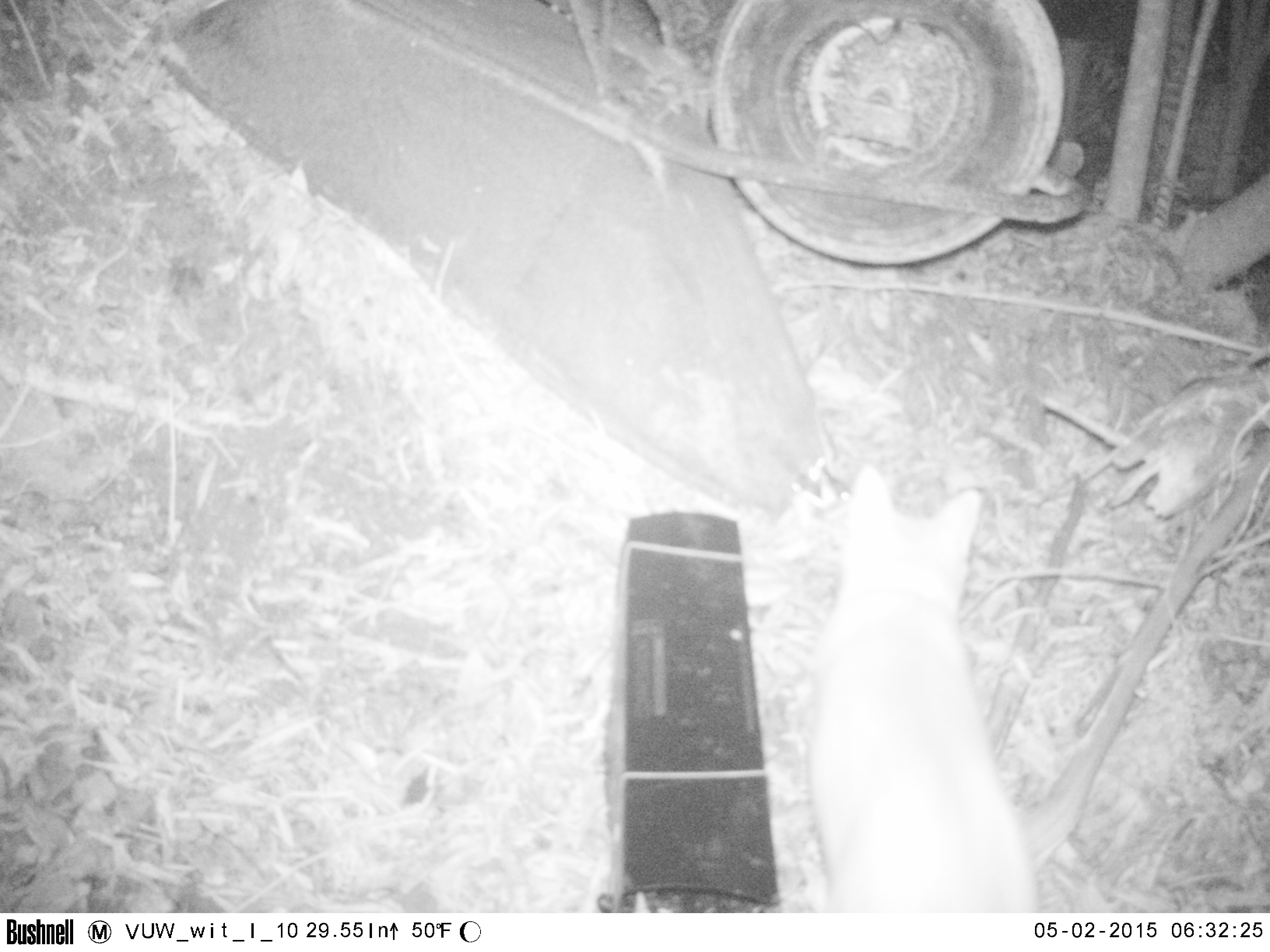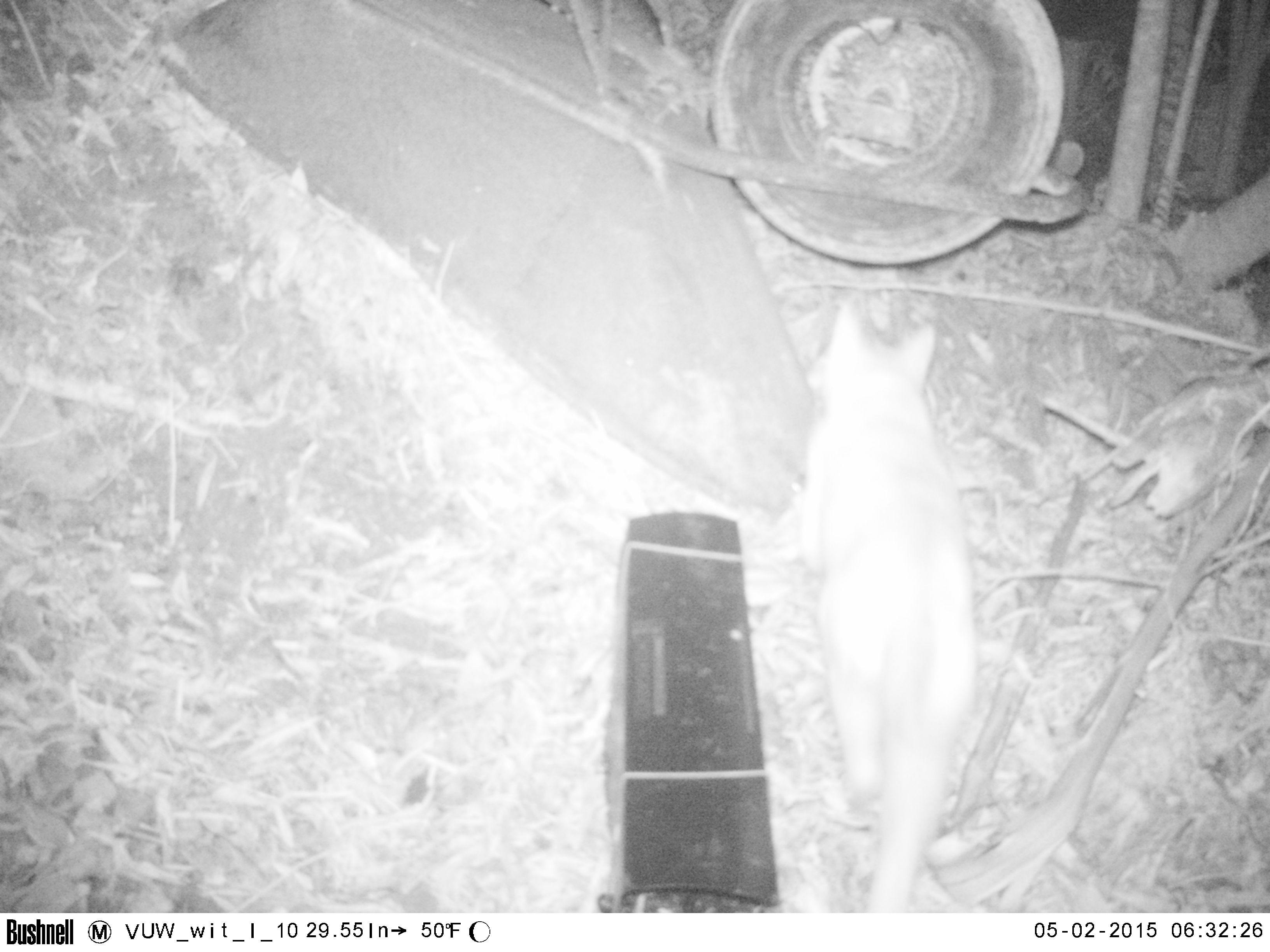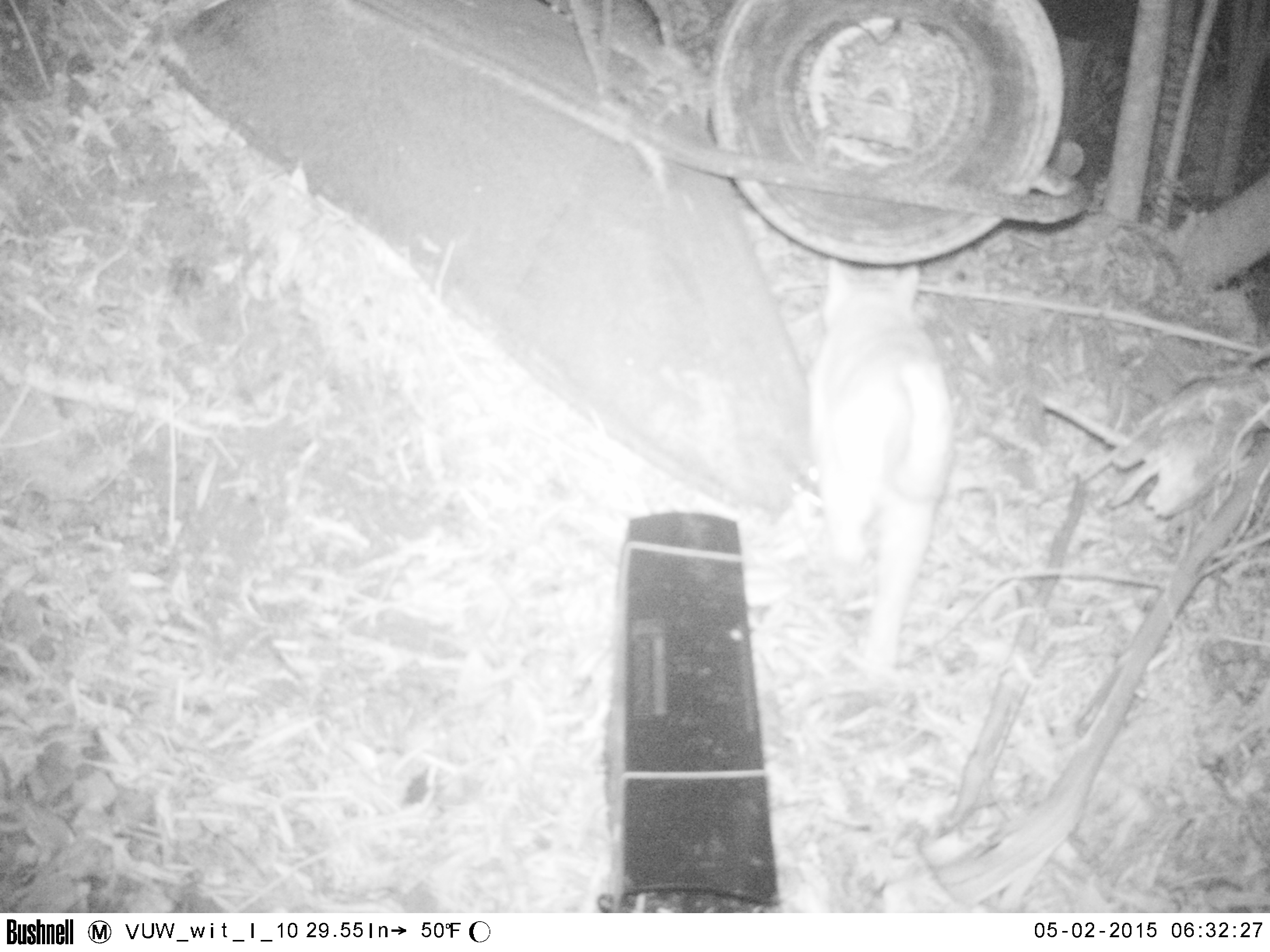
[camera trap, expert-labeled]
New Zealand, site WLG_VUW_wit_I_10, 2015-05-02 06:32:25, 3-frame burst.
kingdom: Animalia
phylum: Chordata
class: Mammalia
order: Carnivora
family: Felidae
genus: Felis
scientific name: Felis catus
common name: domestic cat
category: cat